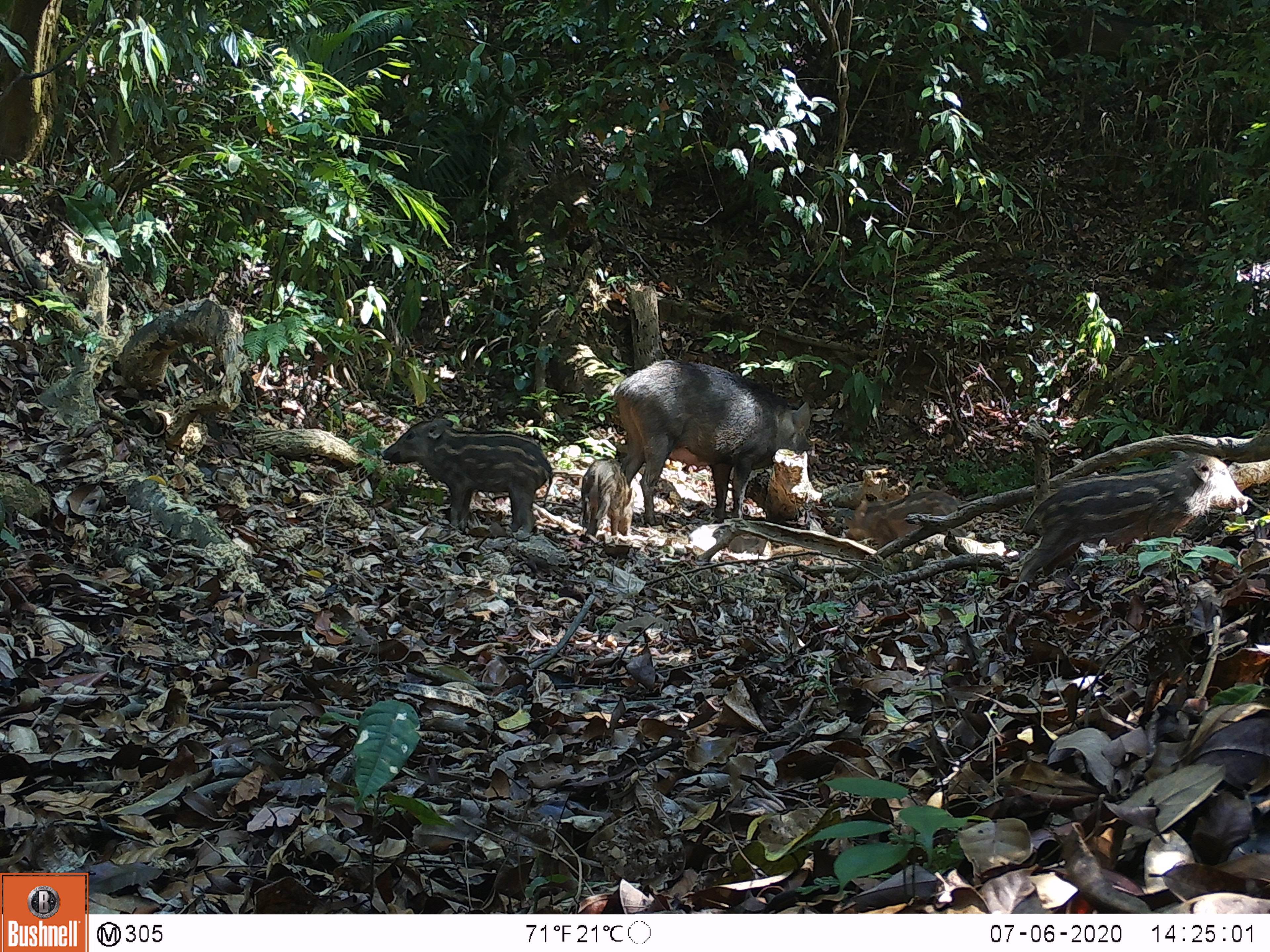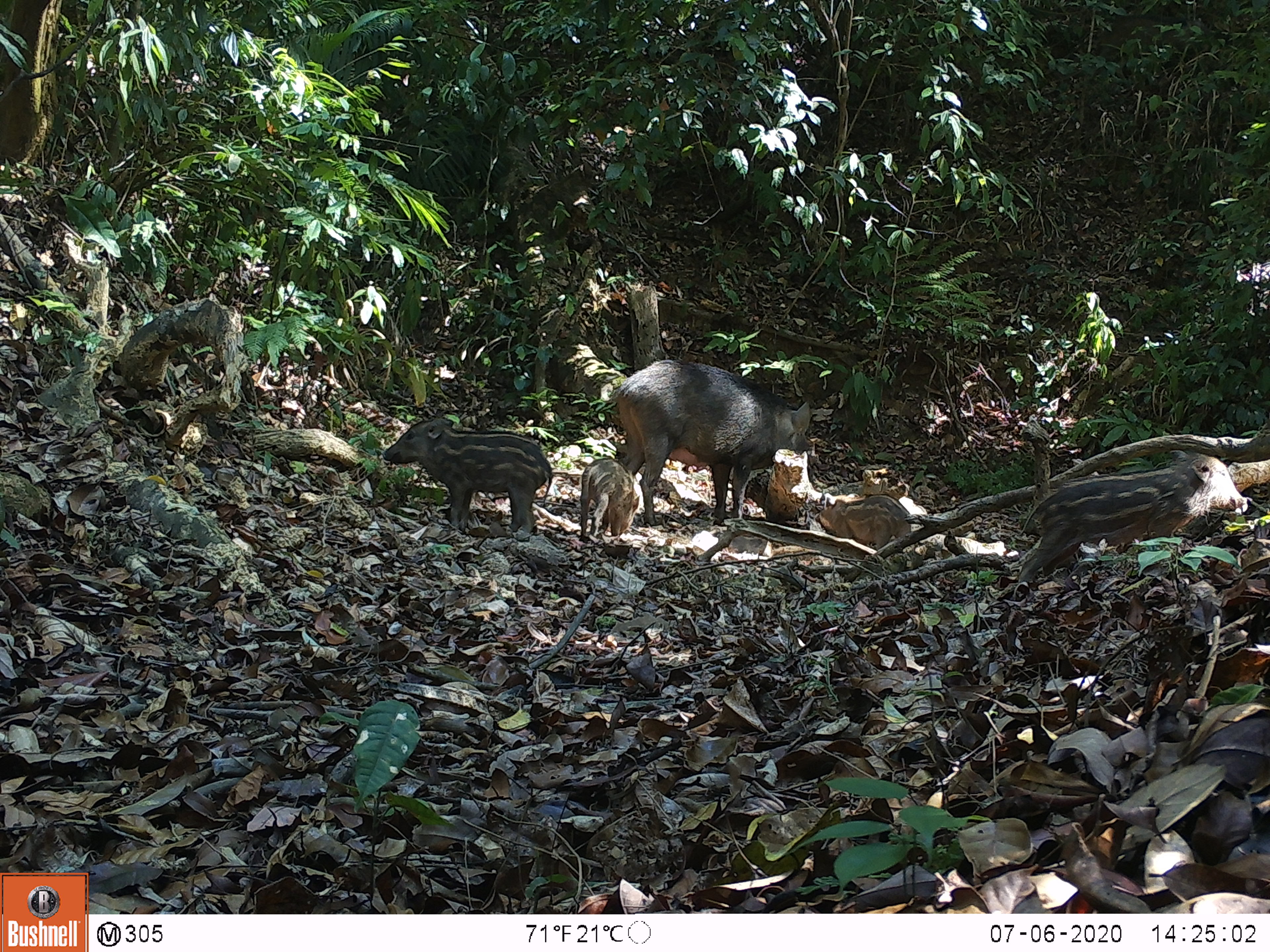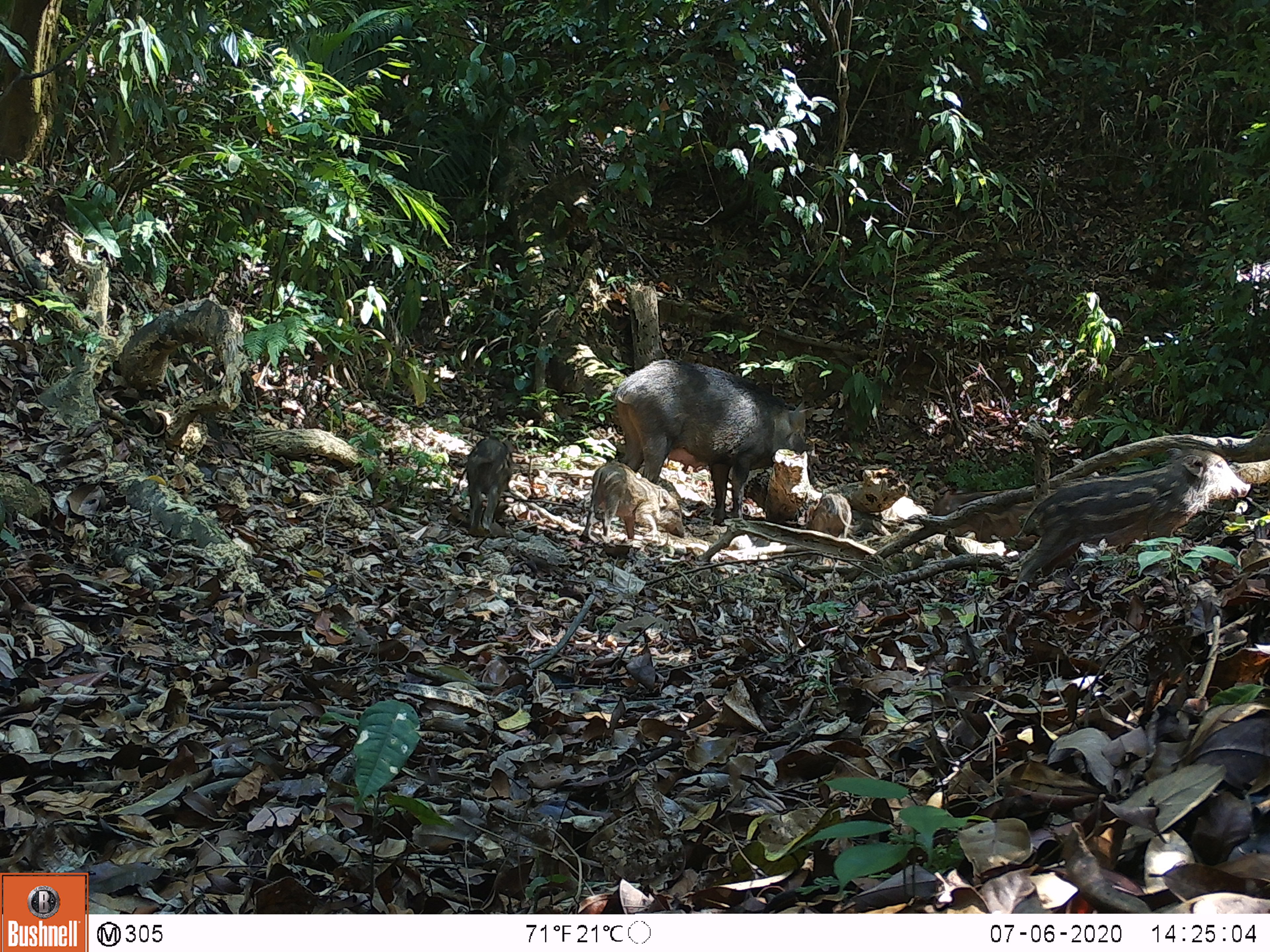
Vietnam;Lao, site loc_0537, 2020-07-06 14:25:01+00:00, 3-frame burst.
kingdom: Animalia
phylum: Chordata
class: Mammalia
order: Artiodactyla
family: Suidae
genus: Sus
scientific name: Sus scrofa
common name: eurasian wild pig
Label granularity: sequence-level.